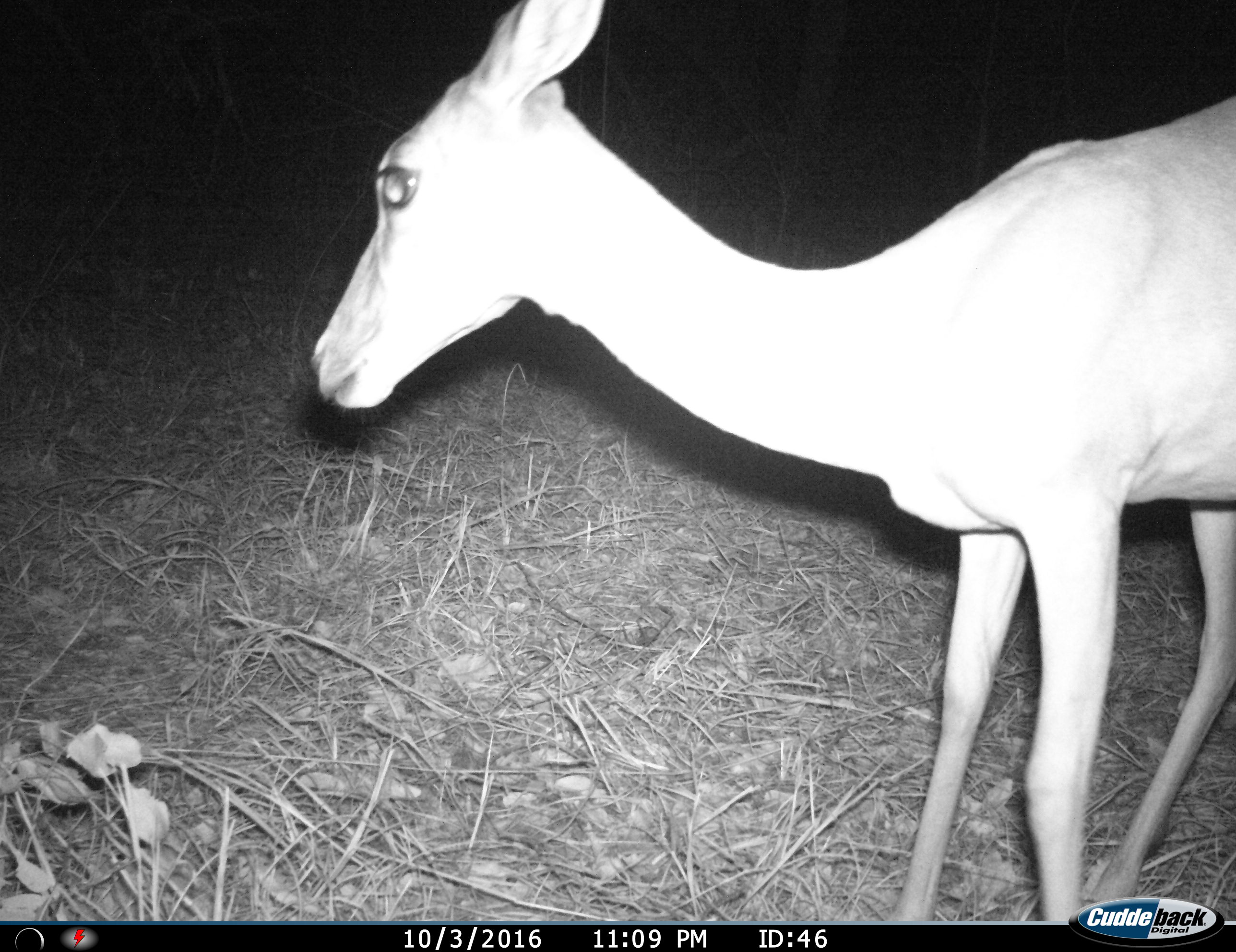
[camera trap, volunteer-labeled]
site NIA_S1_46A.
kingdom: Animalia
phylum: Chordata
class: Mammalia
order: Artiodactyla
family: Bovidae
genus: Aepyceros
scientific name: Aepyceros melampus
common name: impala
Impala (Aepyceros melampus), count 1. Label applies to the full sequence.